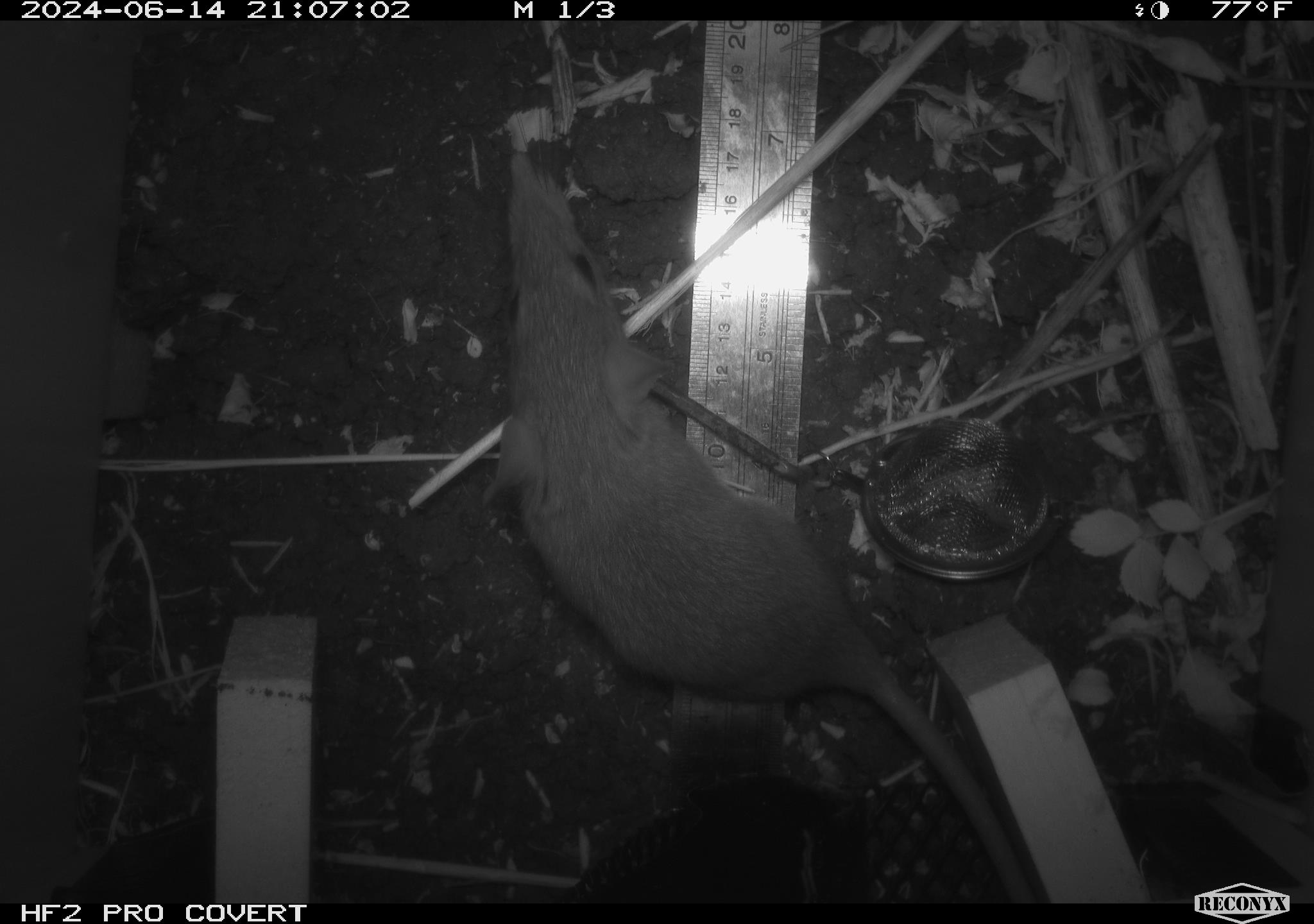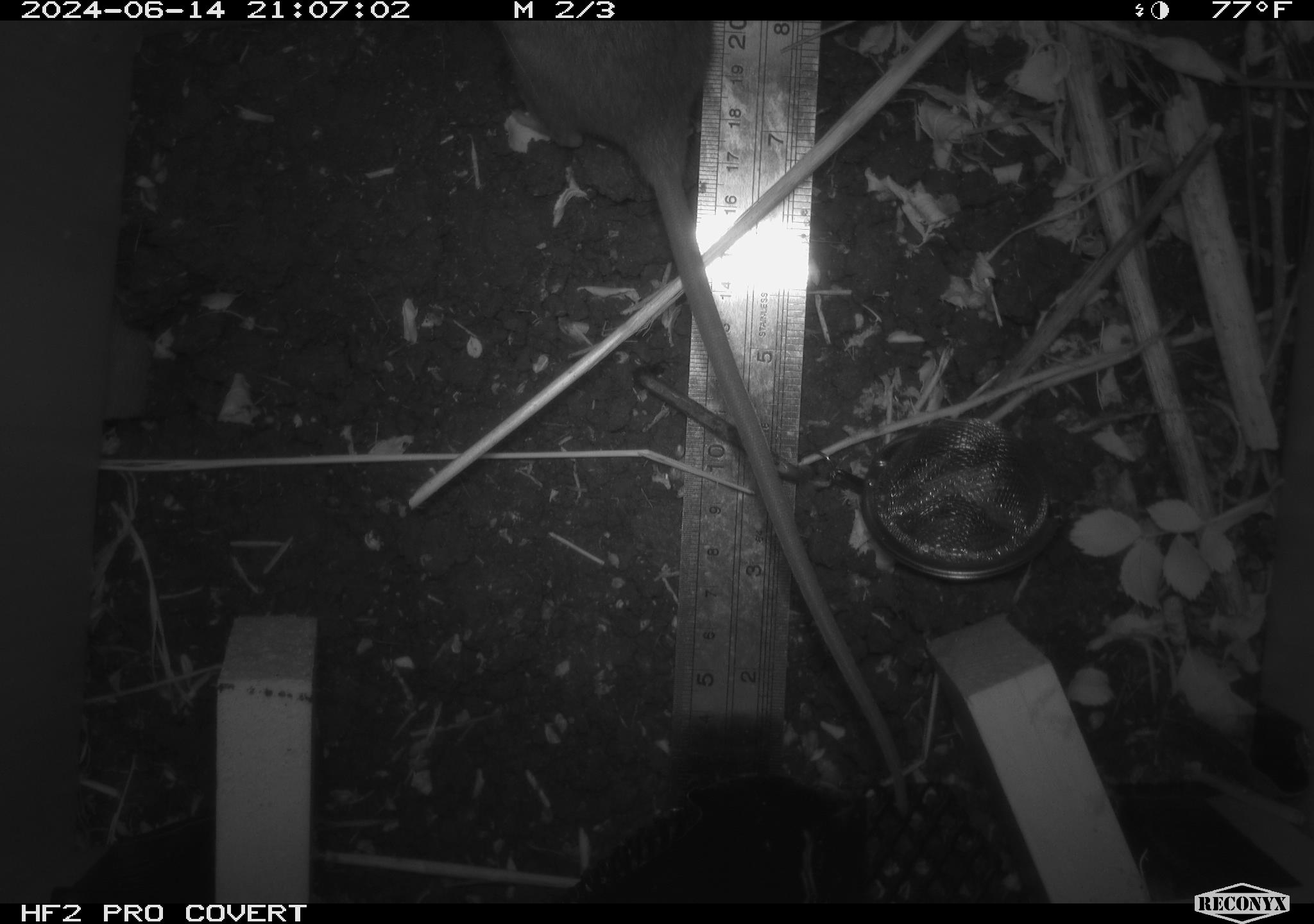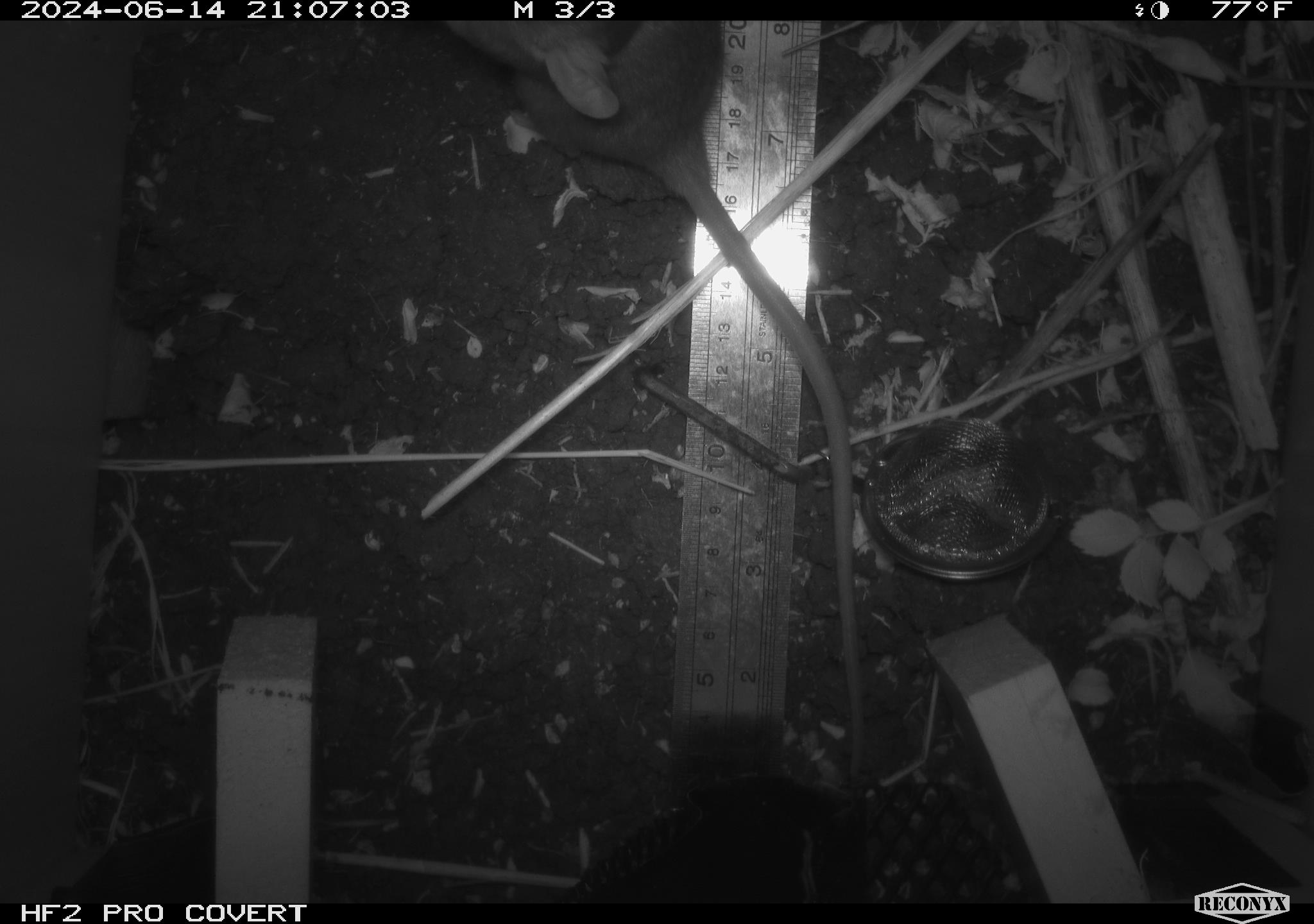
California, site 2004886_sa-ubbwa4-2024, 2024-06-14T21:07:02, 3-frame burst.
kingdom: Animalia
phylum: Chordata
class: Mammalia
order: Rodentia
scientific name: Rodentia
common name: woodrat or rat or mouse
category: woodrat or rat or mouse species